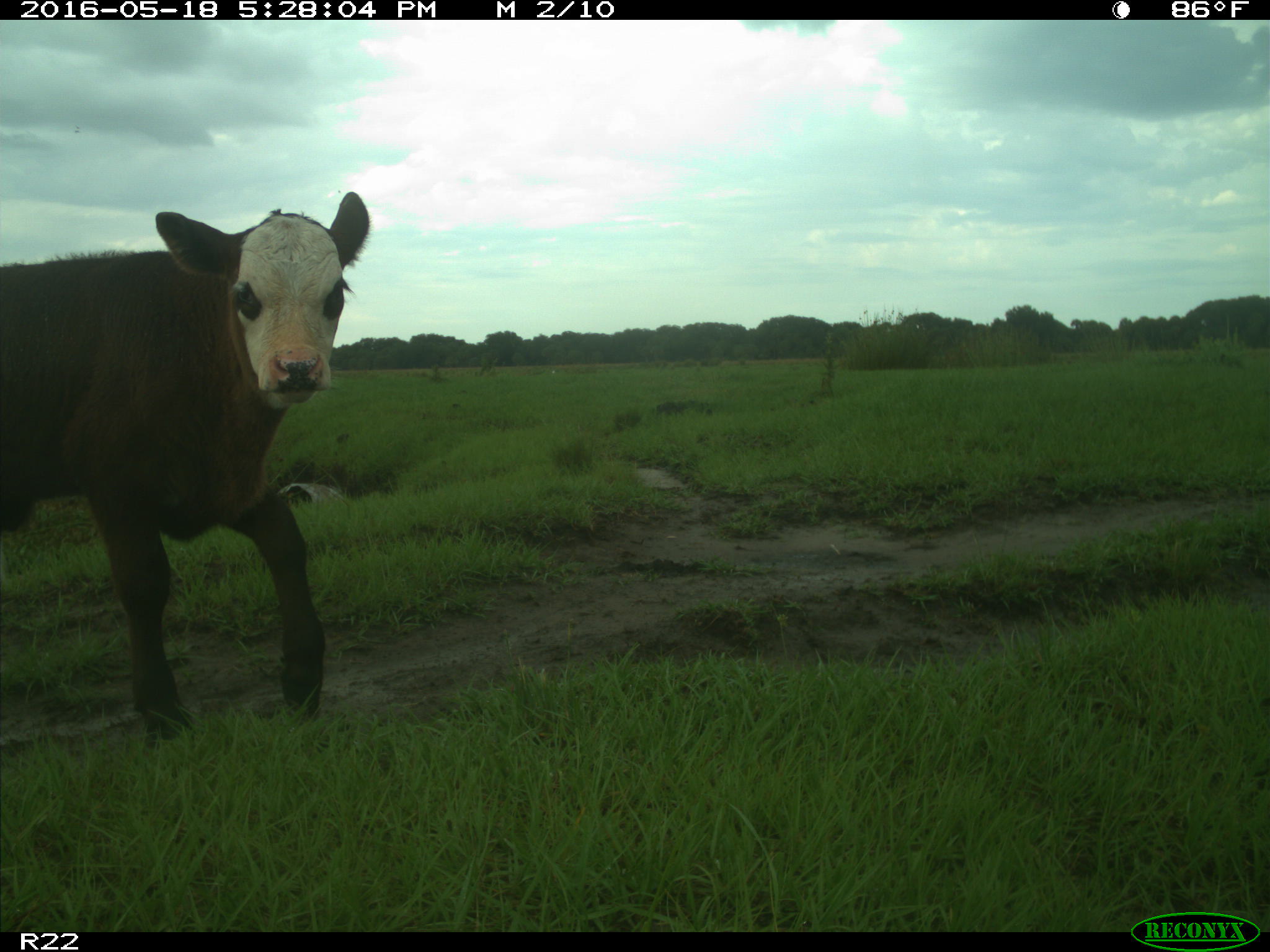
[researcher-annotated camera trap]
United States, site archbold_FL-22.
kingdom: Animalia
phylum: Chordata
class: Mammalia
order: Artiodactyla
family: Bovidae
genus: Bos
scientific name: Bos taurus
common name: domestic cow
Bos taurus (domestic cow).